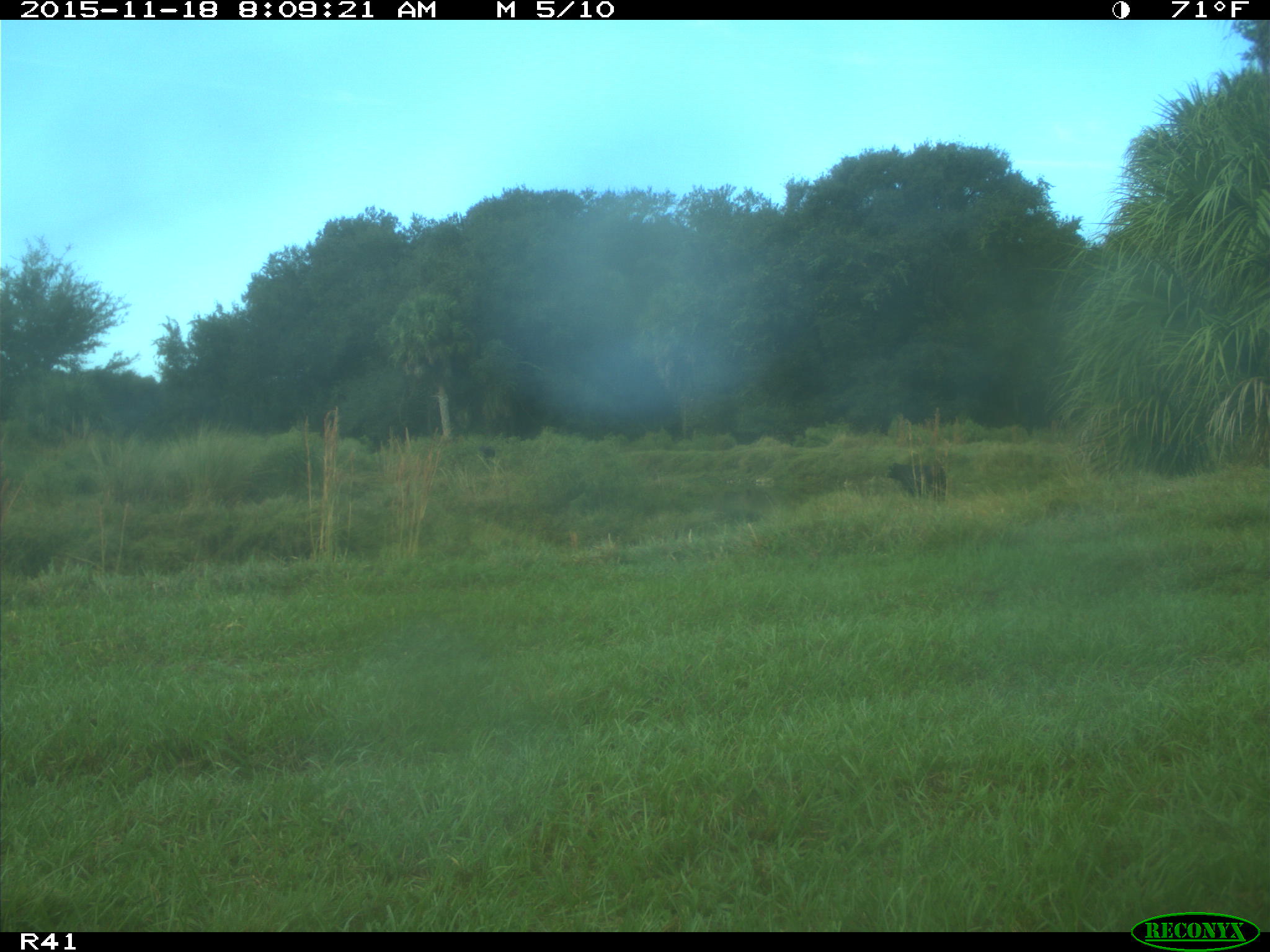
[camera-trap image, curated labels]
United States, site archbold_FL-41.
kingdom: Animalia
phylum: Chordata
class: Mammalia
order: Artiodactyla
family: Bovidae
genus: Bos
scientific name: Bos taurus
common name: domestic cow